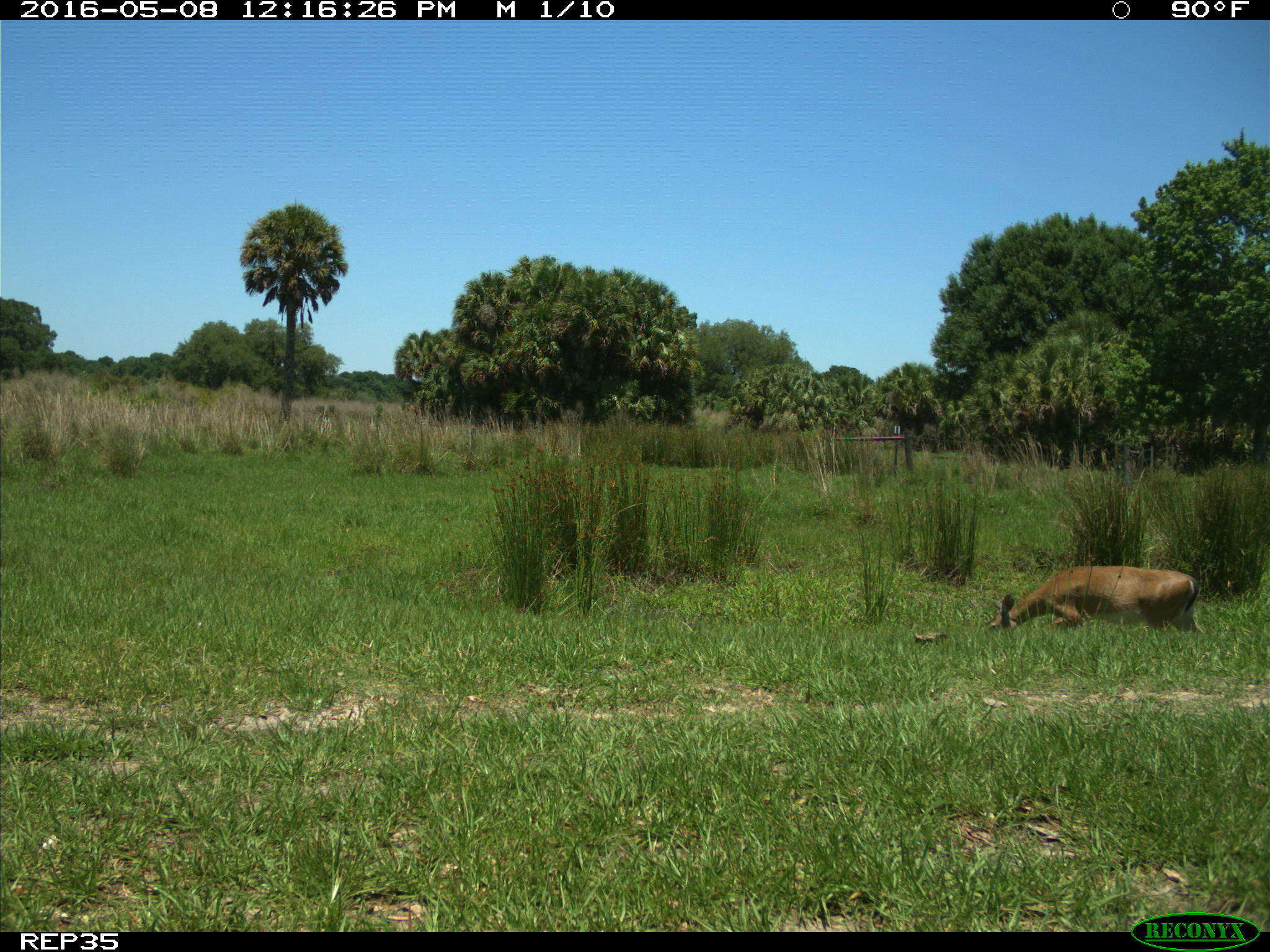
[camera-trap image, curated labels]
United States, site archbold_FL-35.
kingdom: Animalia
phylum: Chordata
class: Mammalia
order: Artiodactyla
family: Cervidae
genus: Odocoileus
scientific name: Odocoileus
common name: deer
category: unidentified deer